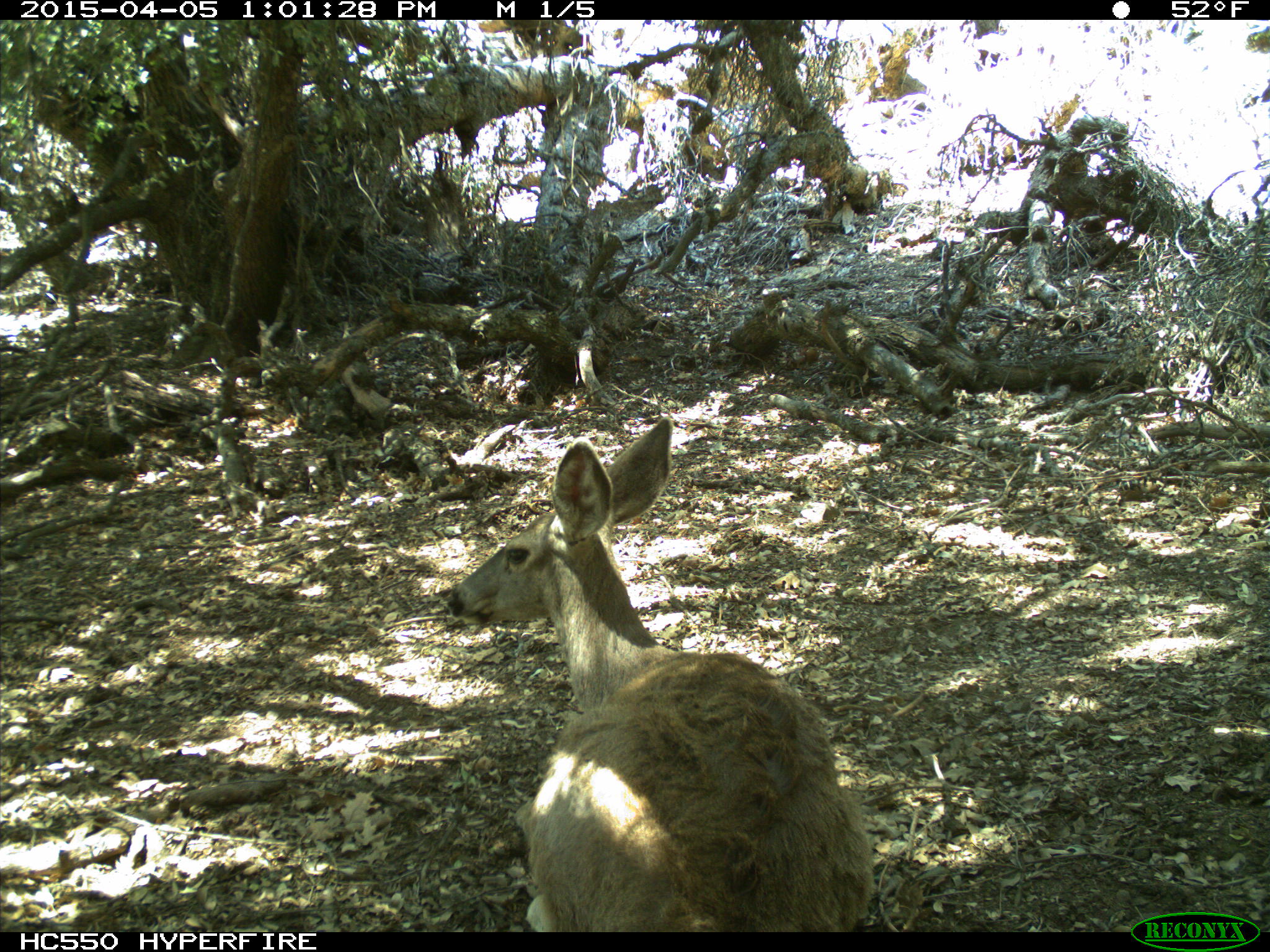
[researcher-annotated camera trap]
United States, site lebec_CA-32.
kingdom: Animalia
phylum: Chordata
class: Mammalia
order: Artiodactyla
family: Cervidae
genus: Odocoileus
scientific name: Odocoileus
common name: deer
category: unidentified deer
Unidentified deer (deer) (Odocoileus).